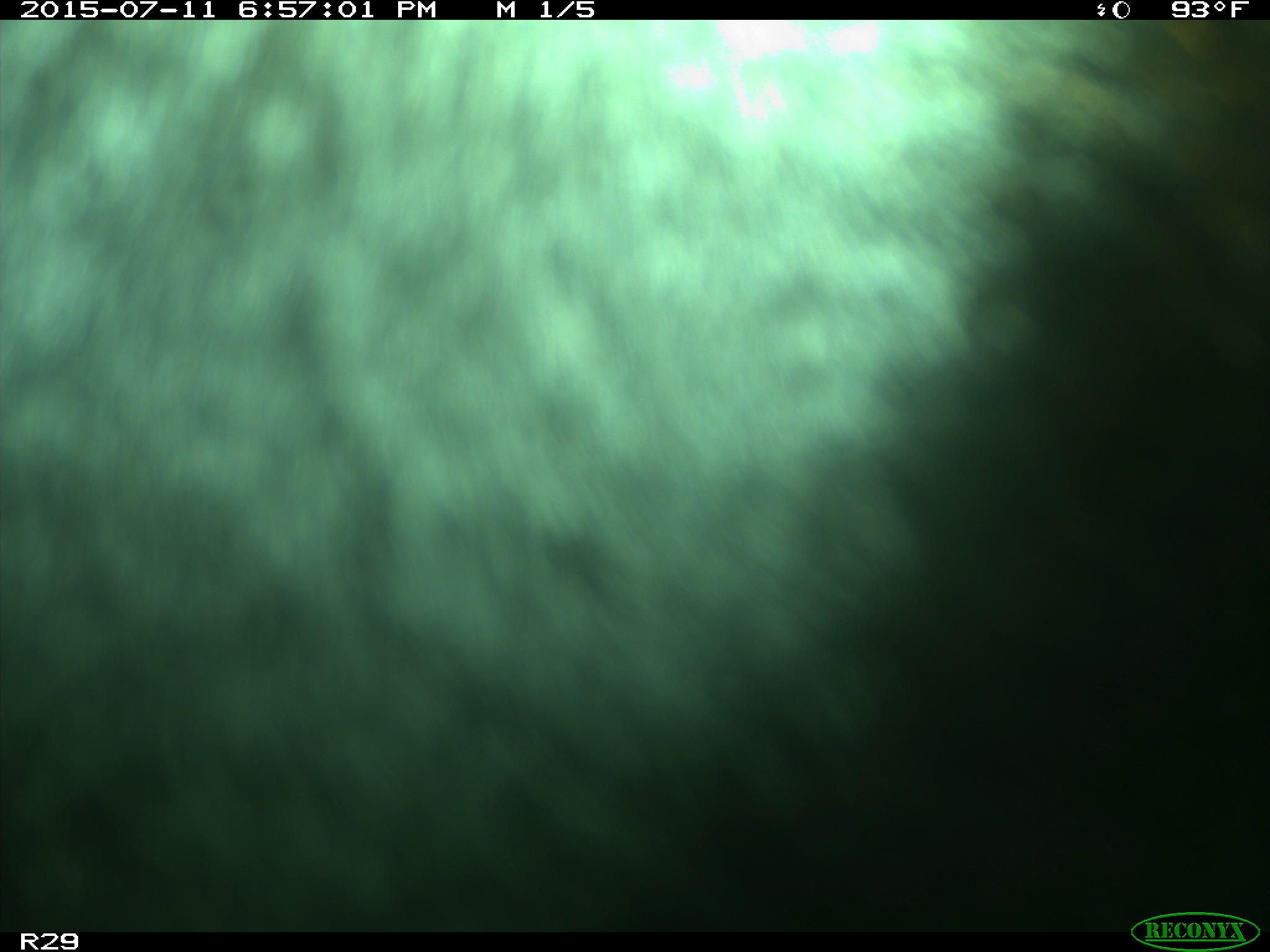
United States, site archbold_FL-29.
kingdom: Animalia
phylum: Chordata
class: Mammalia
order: Artiodactyla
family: Bovidae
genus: Bos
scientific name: Bos taurus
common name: domestic cow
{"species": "Bos taurus (domestic cow)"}